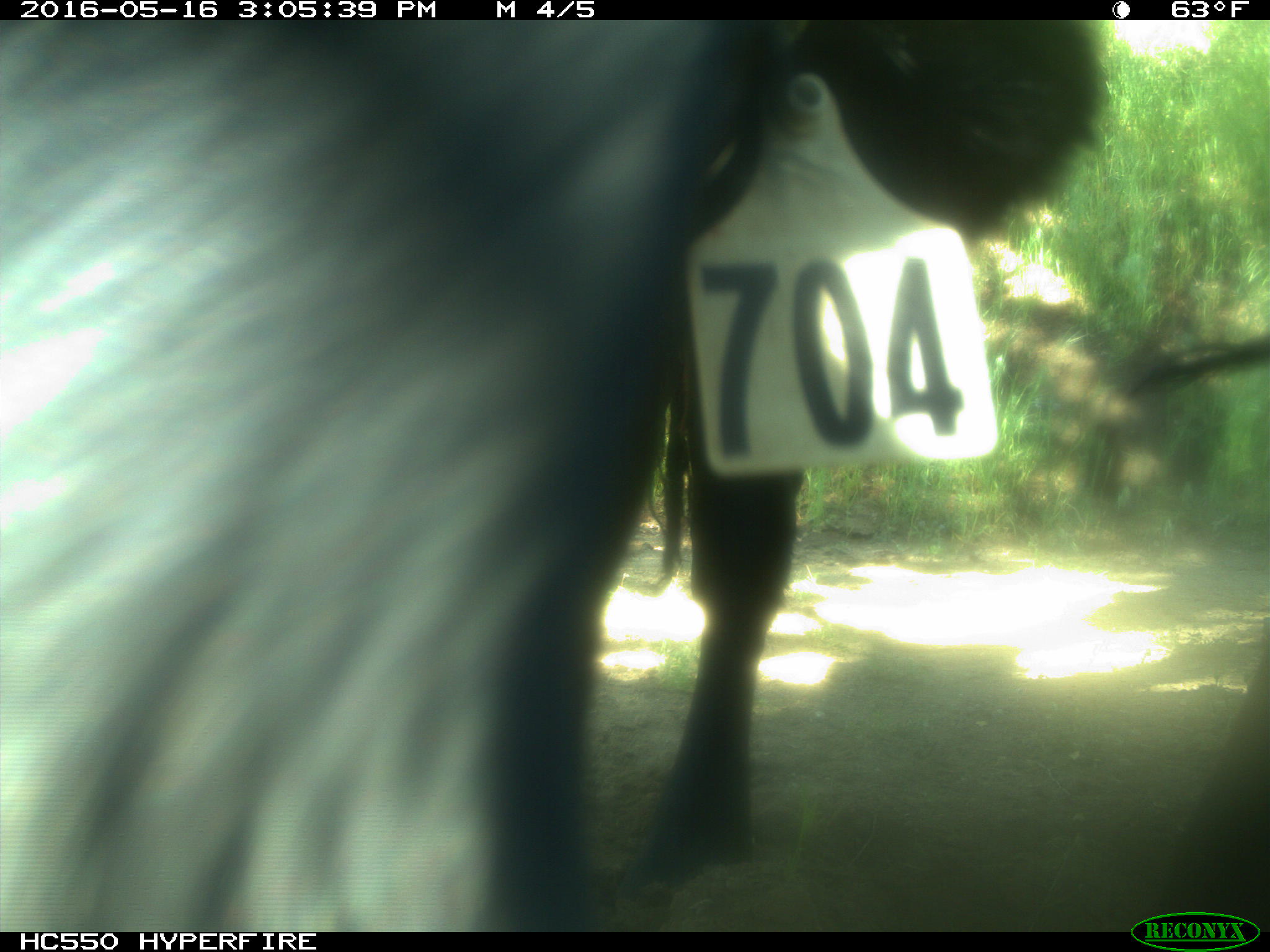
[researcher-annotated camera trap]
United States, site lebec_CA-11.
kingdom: Animalia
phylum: Chordata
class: Mammalia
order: Artiodactyla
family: Bovidae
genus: Bos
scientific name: Bos taurus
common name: domestic cow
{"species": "Bos taurus (domestic cow)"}